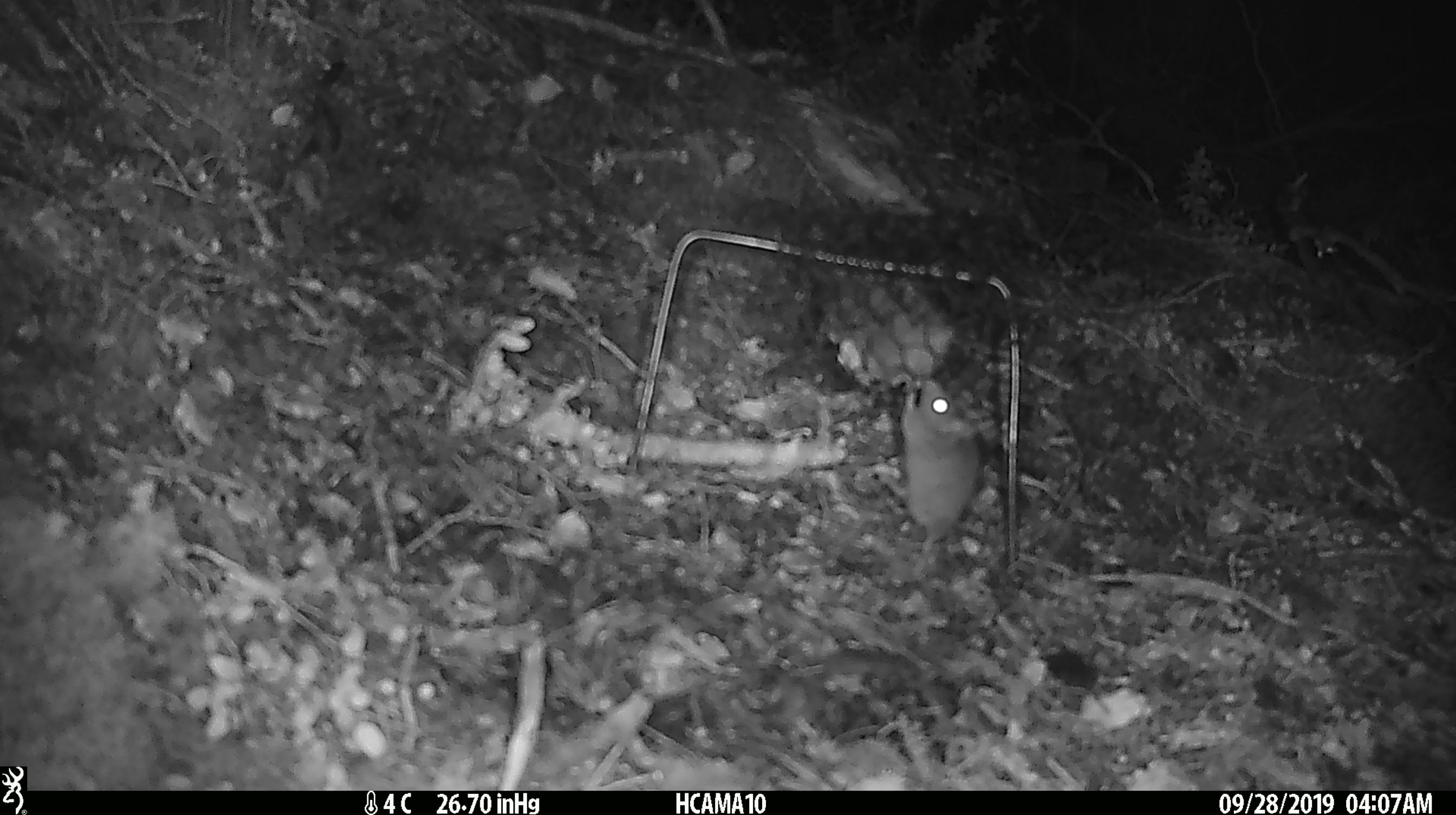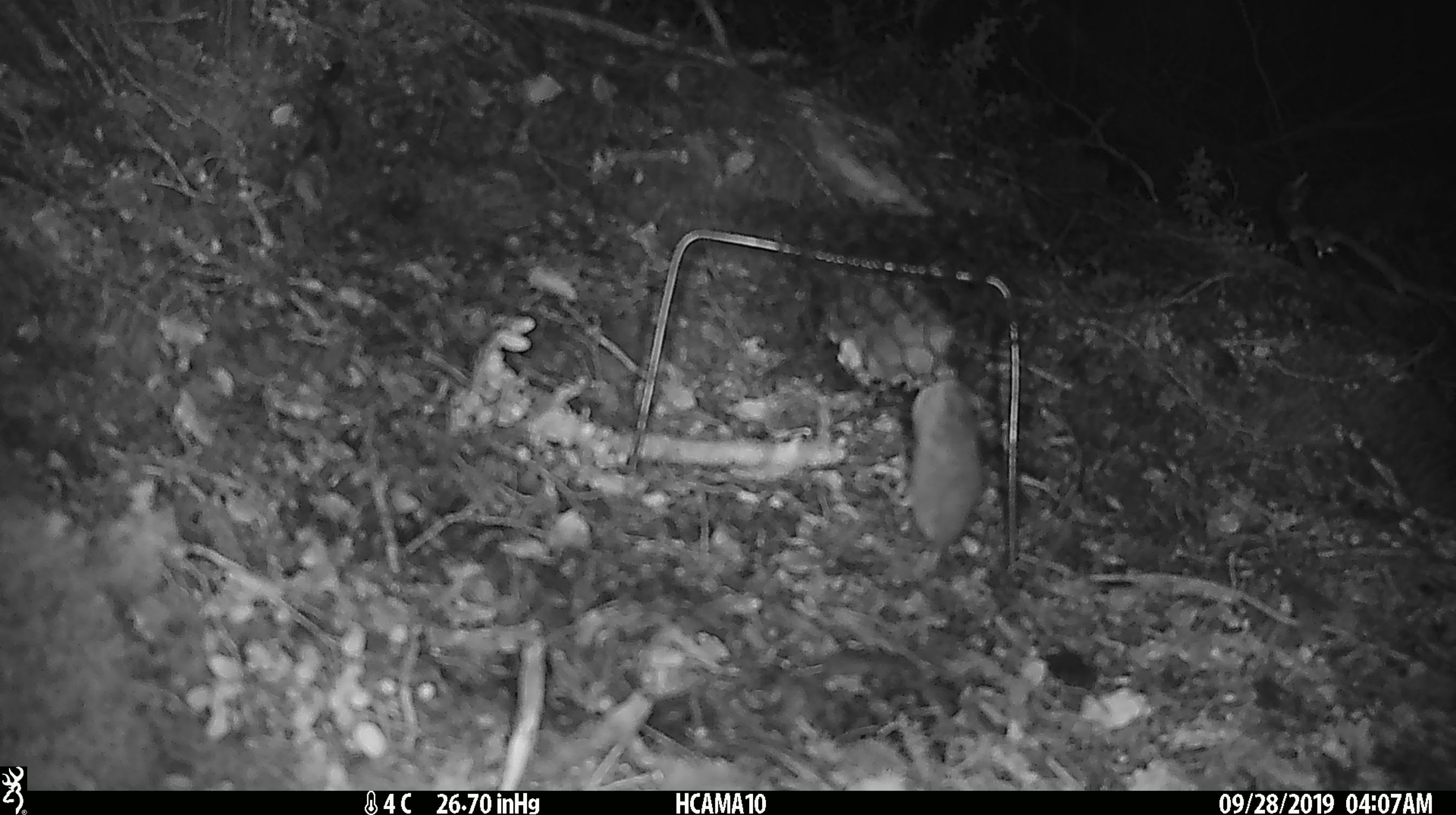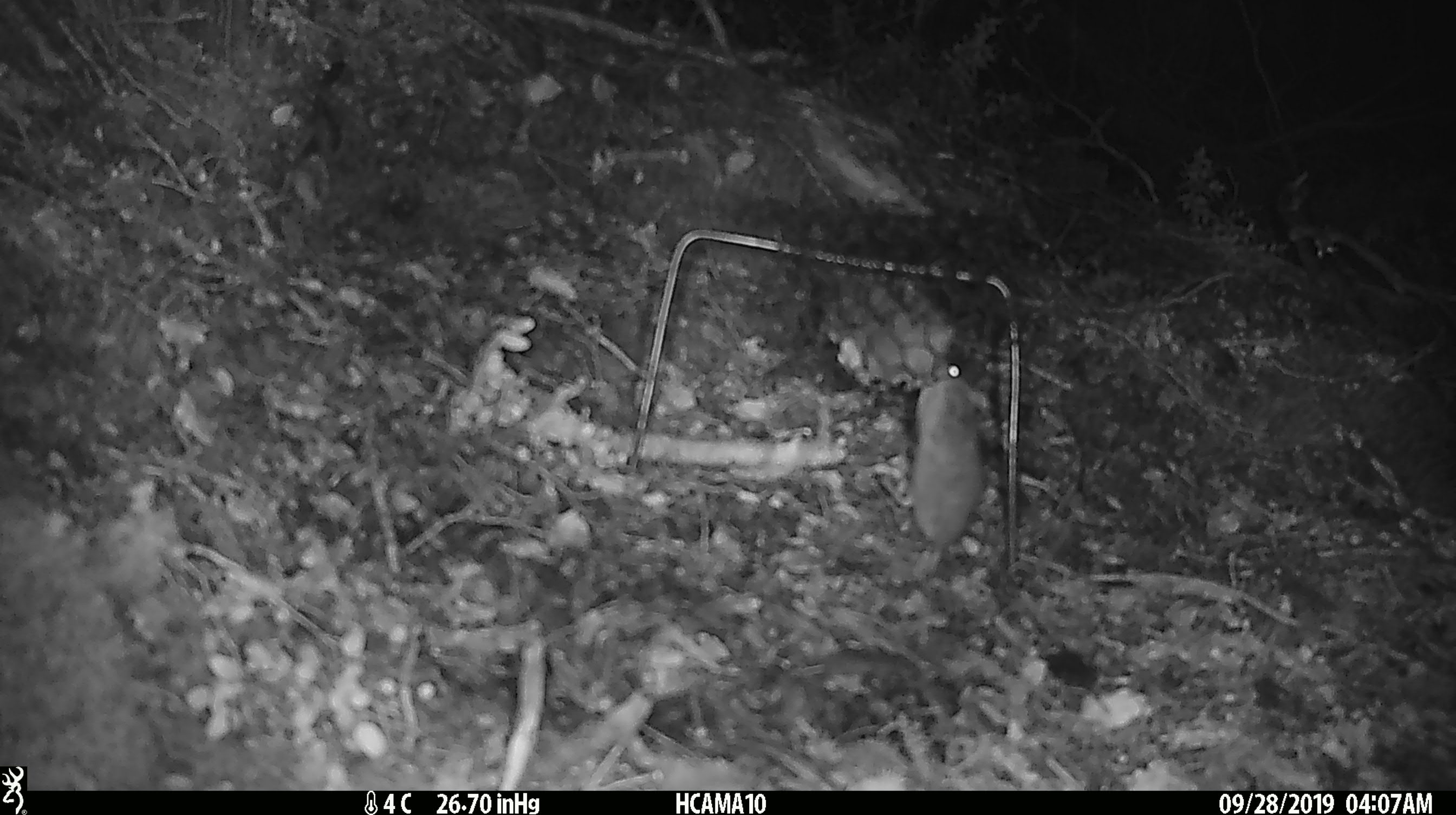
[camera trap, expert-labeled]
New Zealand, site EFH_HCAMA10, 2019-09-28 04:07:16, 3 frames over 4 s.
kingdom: Animalia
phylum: Chordata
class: Mammalia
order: Rodentia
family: Muridae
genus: Mus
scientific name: Mus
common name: mouse